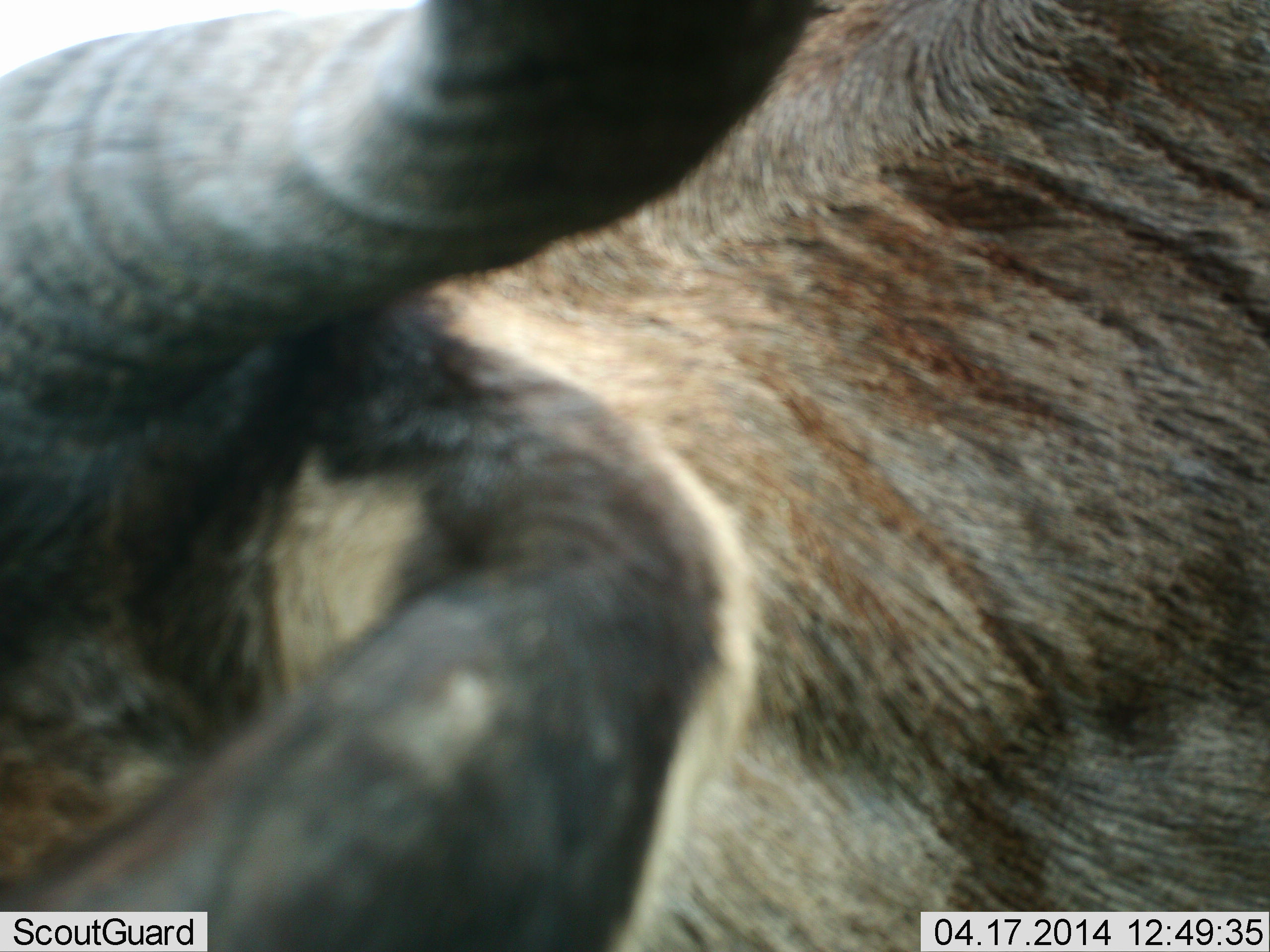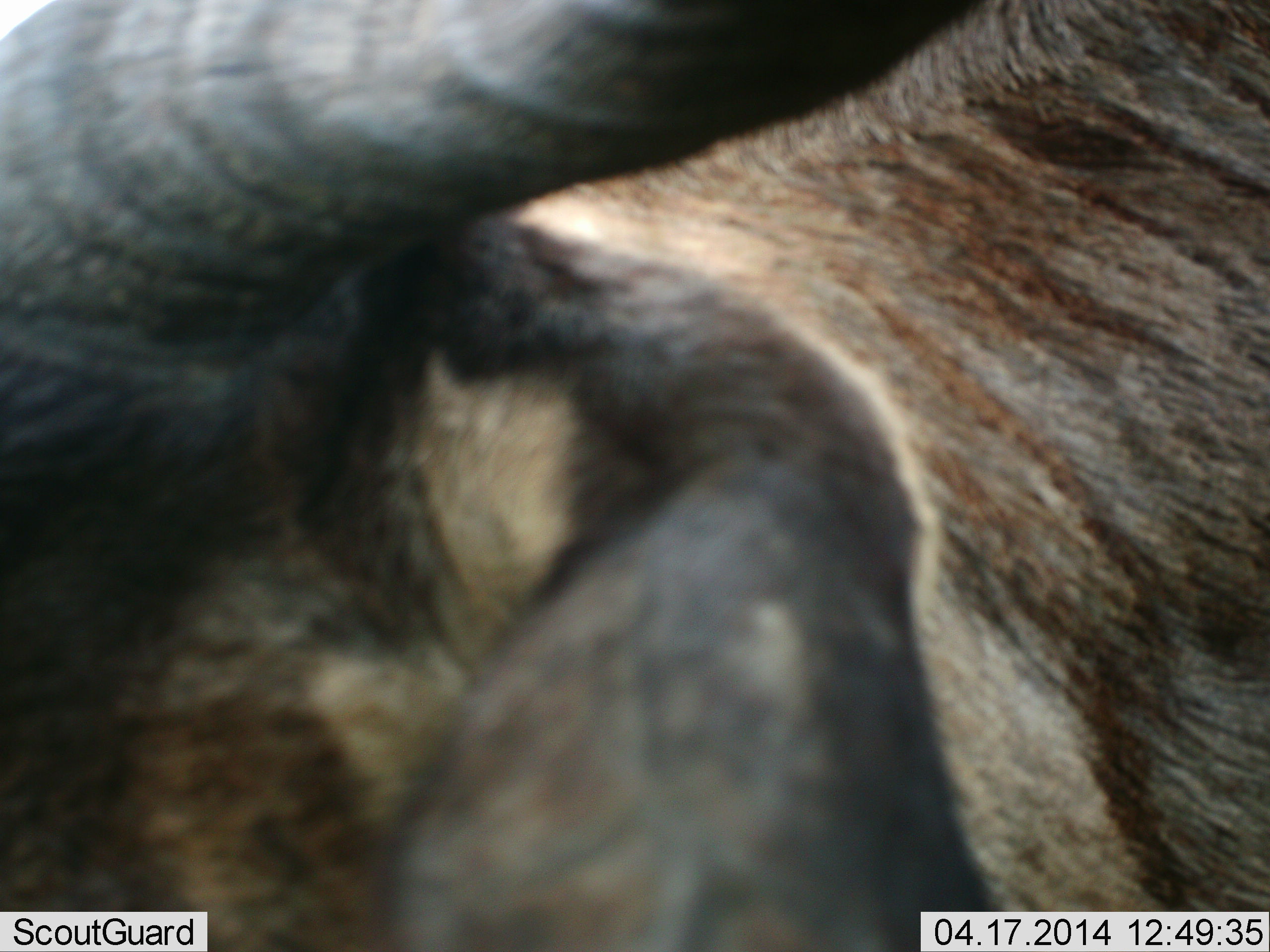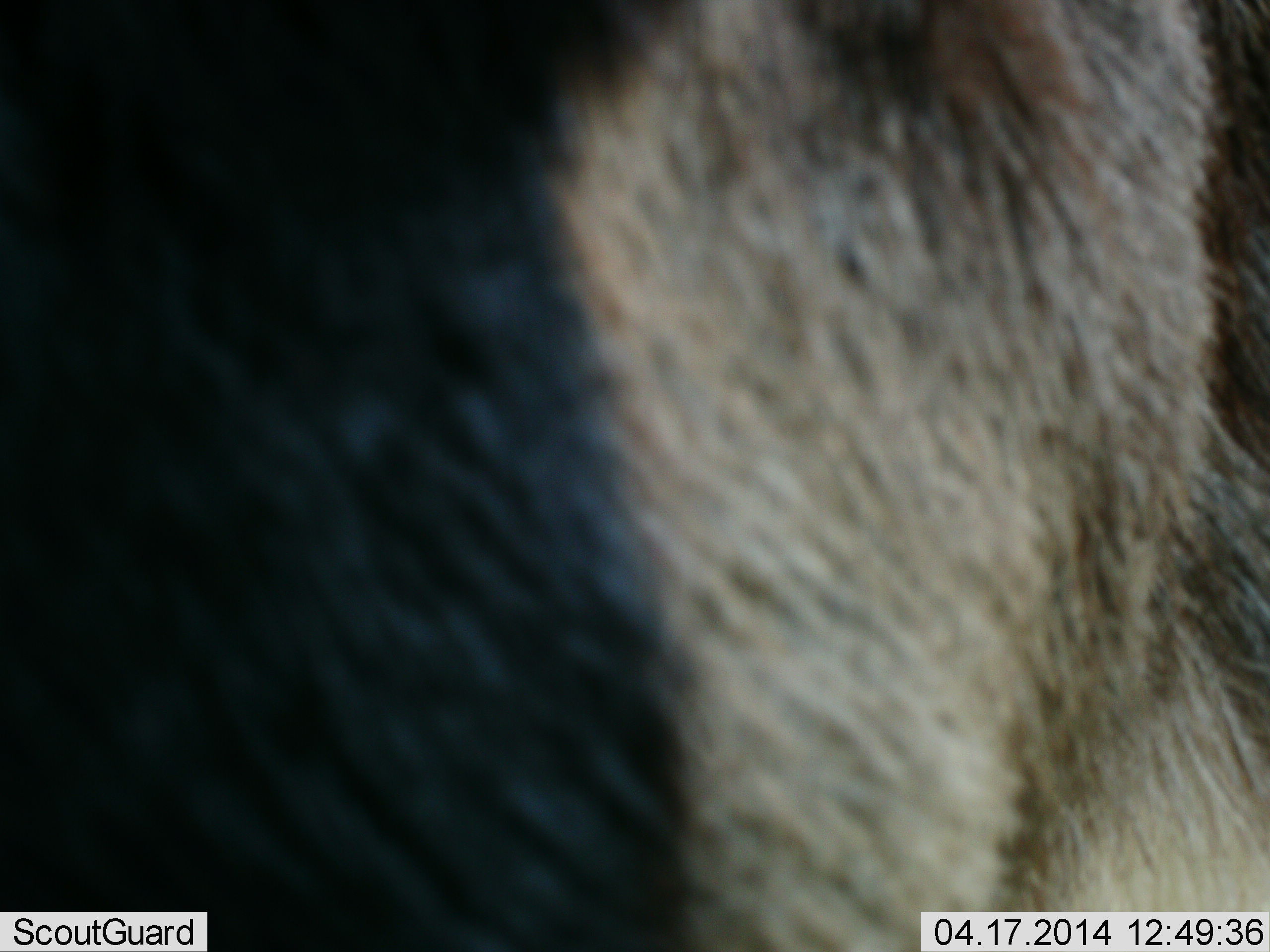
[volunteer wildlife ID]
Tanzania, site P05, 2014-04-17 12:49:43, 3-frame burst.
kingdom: Animalia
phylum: Chordata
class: Mammalia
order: Artiodactyla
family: Bovidae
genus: Connochaetes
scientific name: Connochaetes taurinus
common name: blue wildebeest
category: wildebeest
Wildebeest (blue wildebeest) (Connochaetes taurinus), count 1. Behavior (volunteer vote fractions): standing 57%, resting 0%, moving 29%, interacting 11%. Young present (vote fraction): 0%. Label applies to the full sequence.